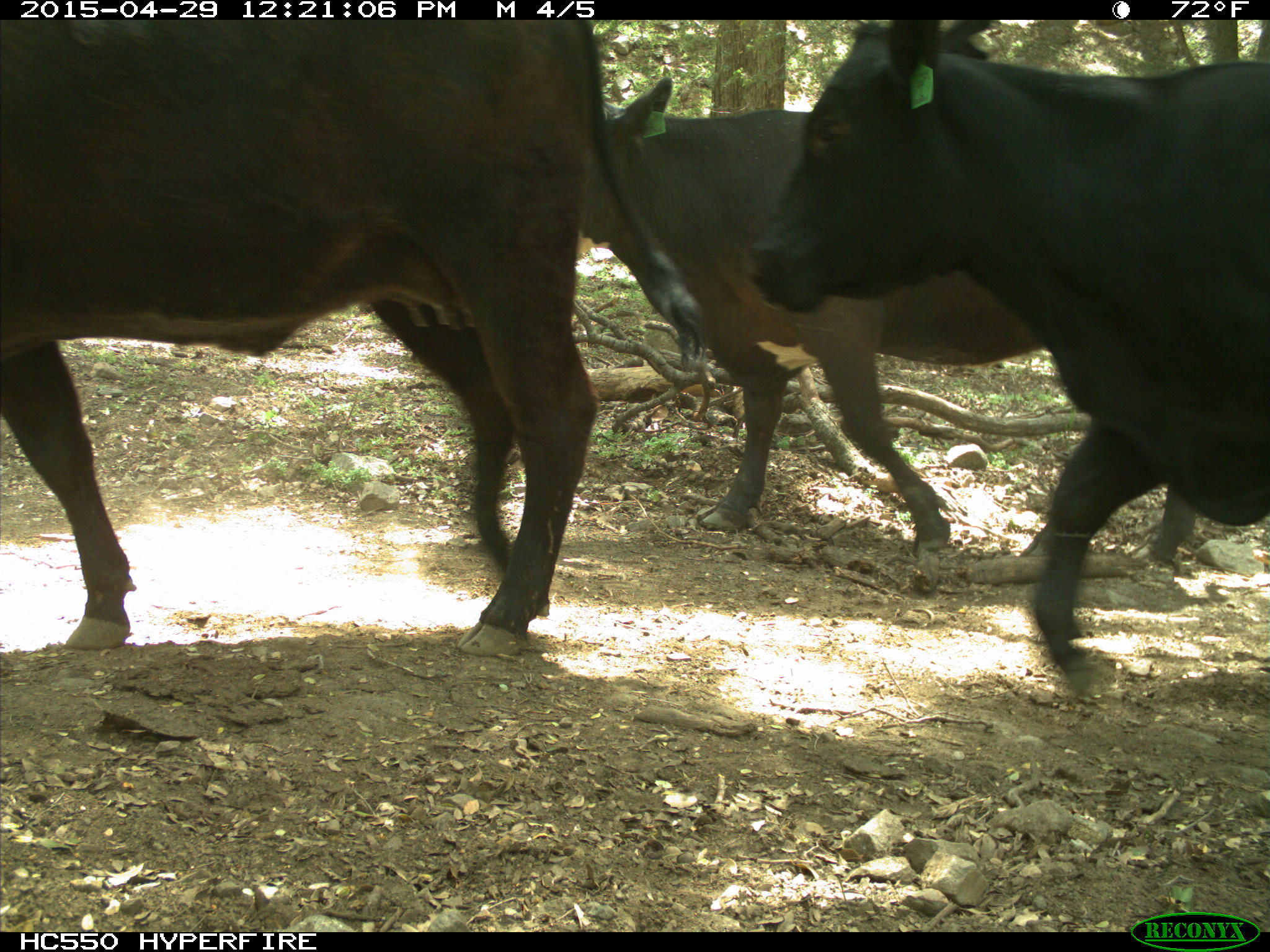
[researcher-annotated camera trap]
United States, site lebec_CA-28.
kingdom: Animalia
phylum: Chordata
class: Mammalia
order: Artiodactyla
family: Bovidae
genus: Bos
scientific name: Bos taurus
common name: domestic cow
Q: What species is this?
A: Bos taurus (domestic cow).